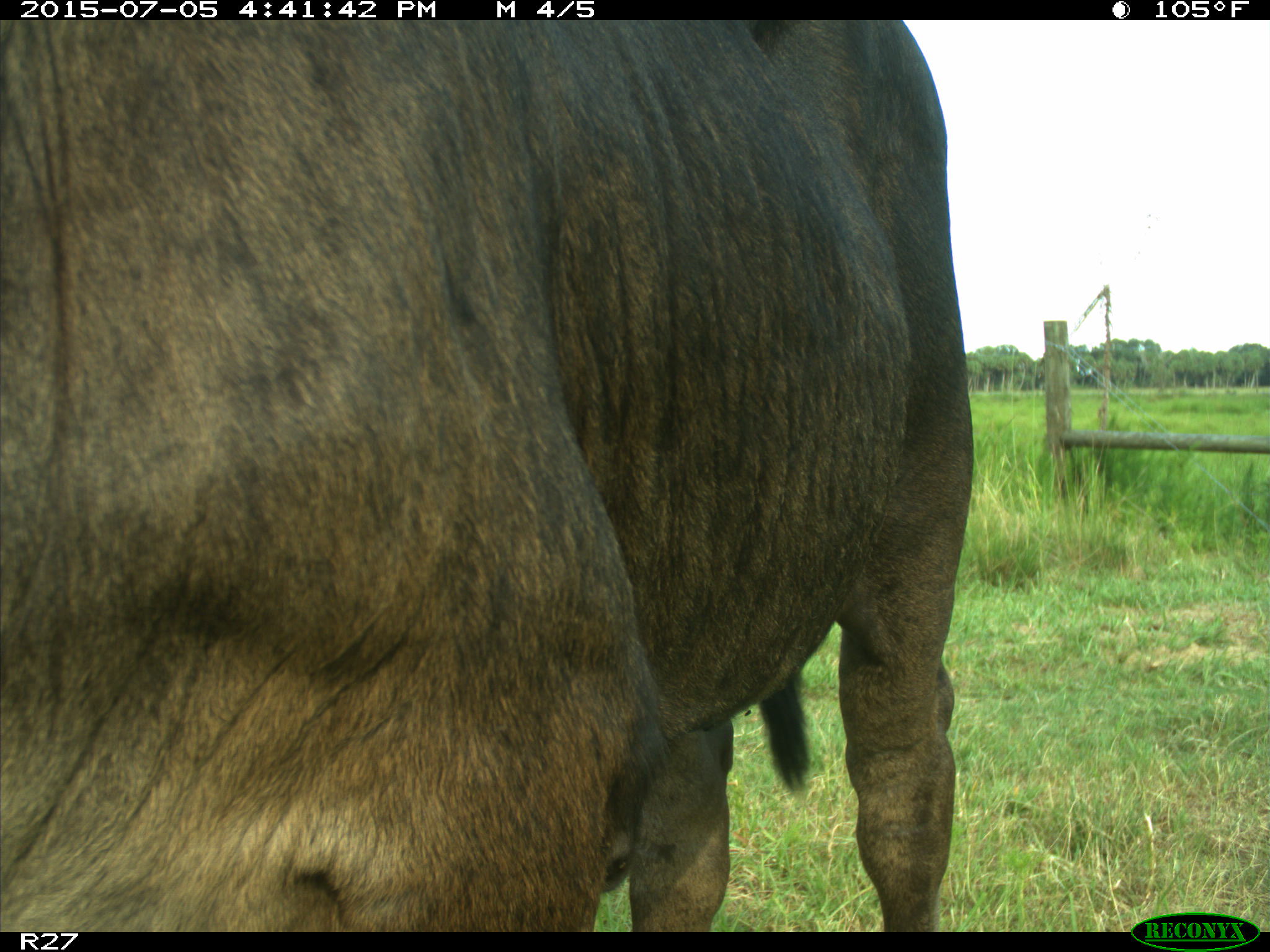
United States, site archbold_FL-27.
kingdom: Animalia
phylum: Chordata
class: Mammalia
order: Artiodactyla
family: Bovidae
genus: Bos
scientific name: Bos taurus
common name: domestic cow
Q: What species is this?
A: Bos taurus (domestic cow).